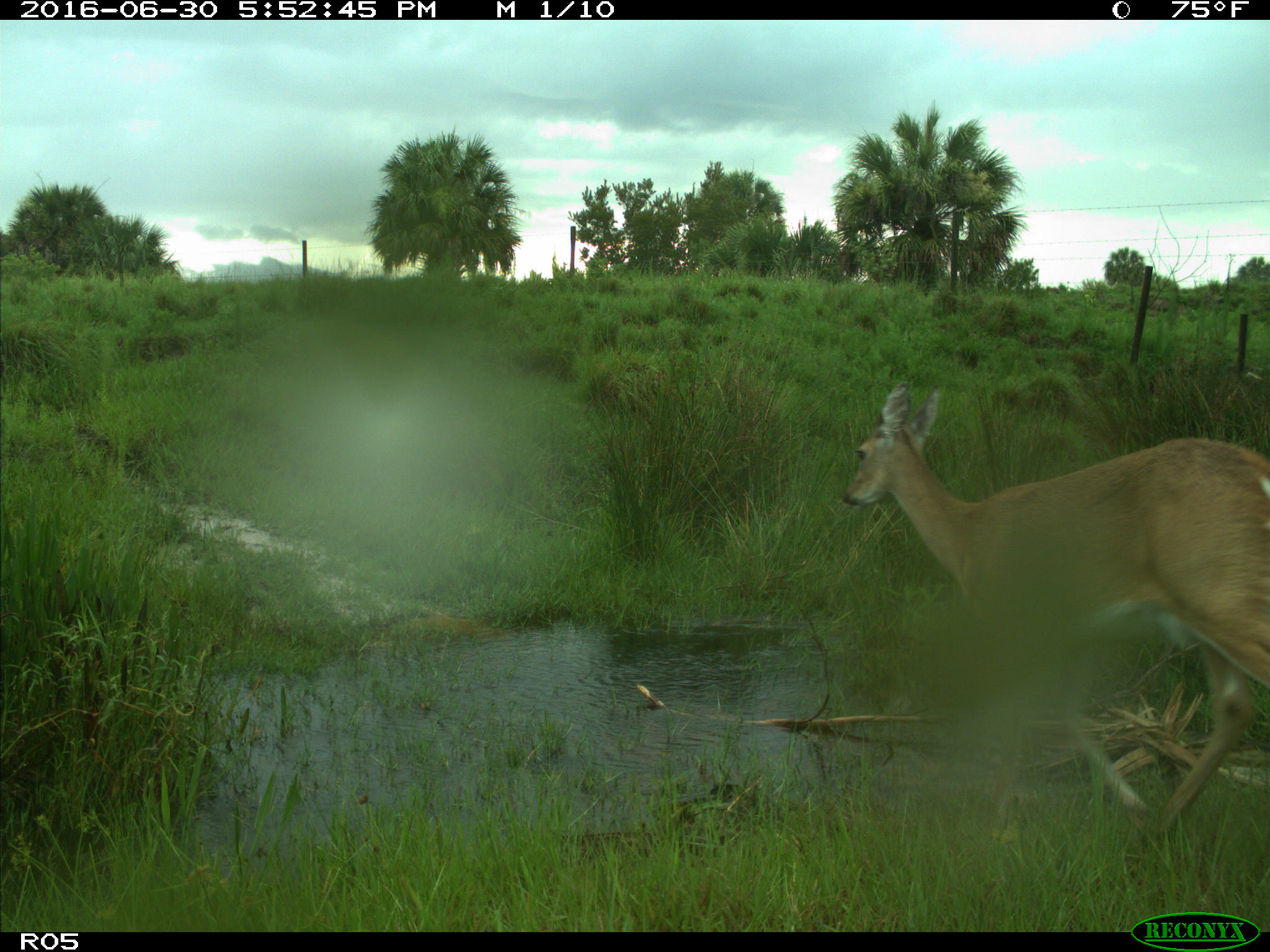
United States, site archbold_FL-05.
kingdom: Animalia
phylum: Chordata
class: Mammalia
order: Artiodactyla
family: Cervidae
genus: Odocoileus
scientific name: Odocoileus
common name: deer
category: unidentified deer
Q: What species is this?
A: Unidentified deer (deer) (Odocoileus).